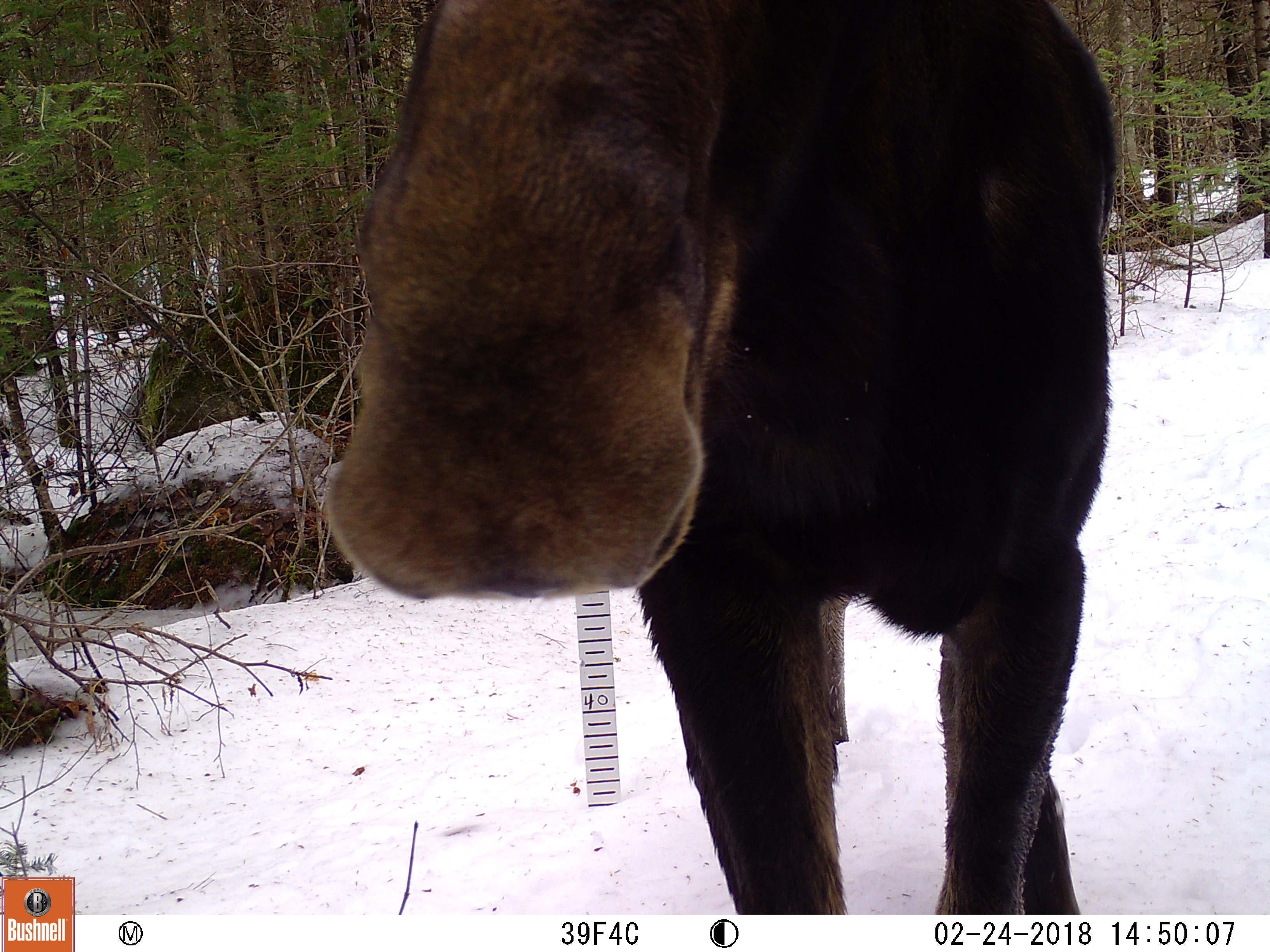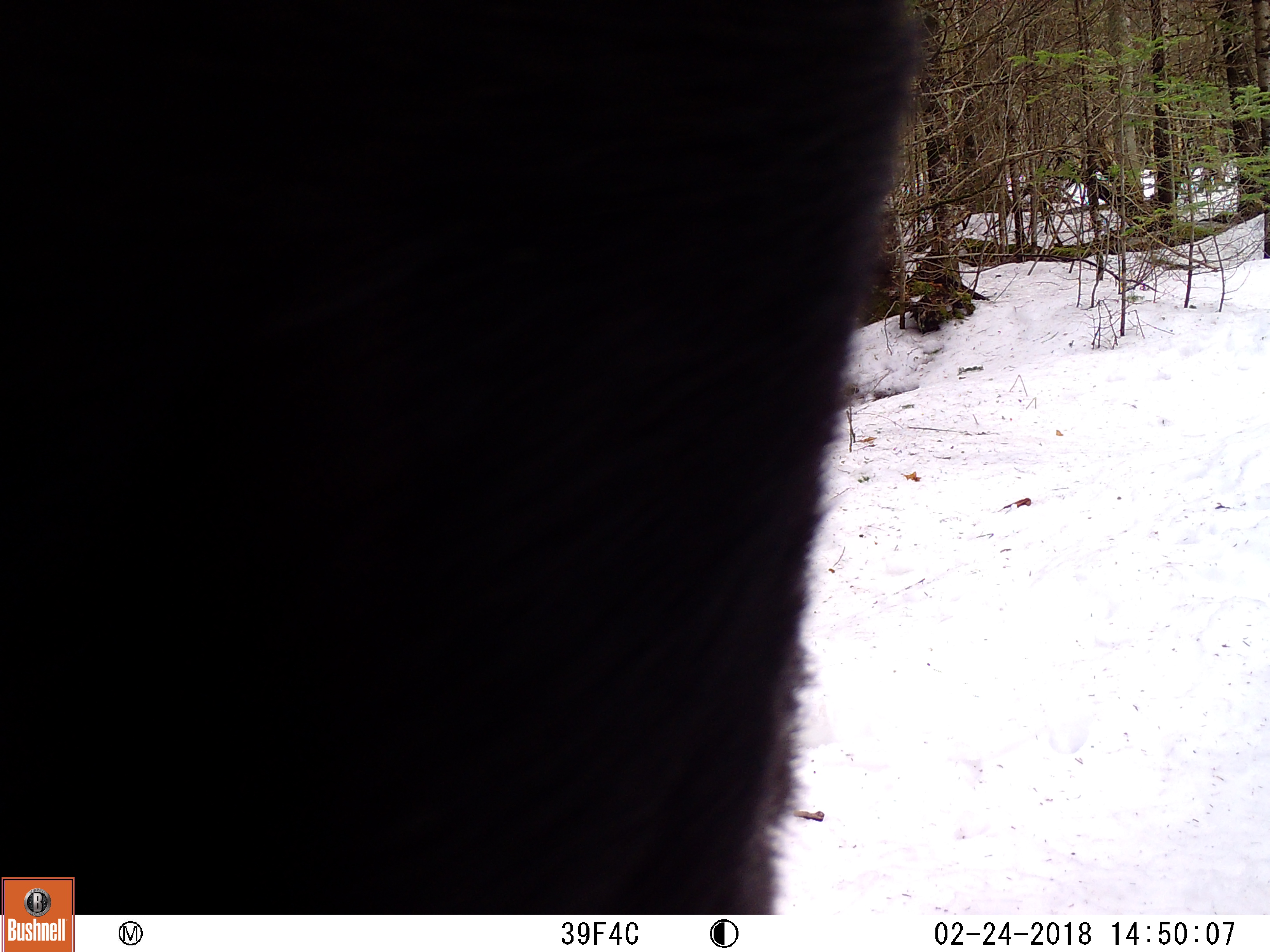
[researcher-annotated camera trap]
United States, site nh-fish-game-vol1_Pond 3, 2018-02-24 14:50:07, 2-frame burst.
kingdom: Animalia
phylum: Chordata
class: Mammalia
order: Artiodactyla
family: Cervidae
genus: Alces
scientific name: Alces alces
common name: moose